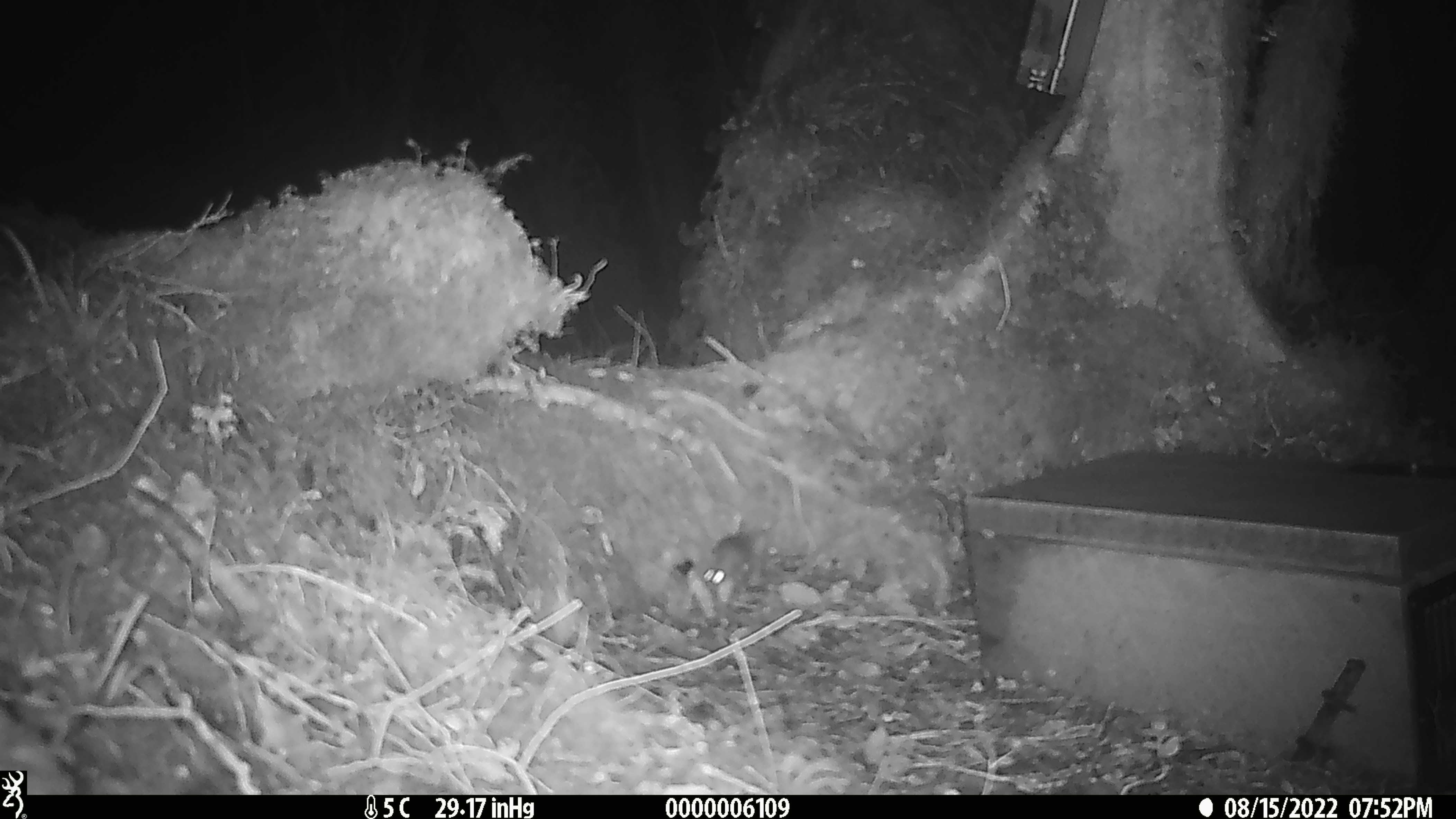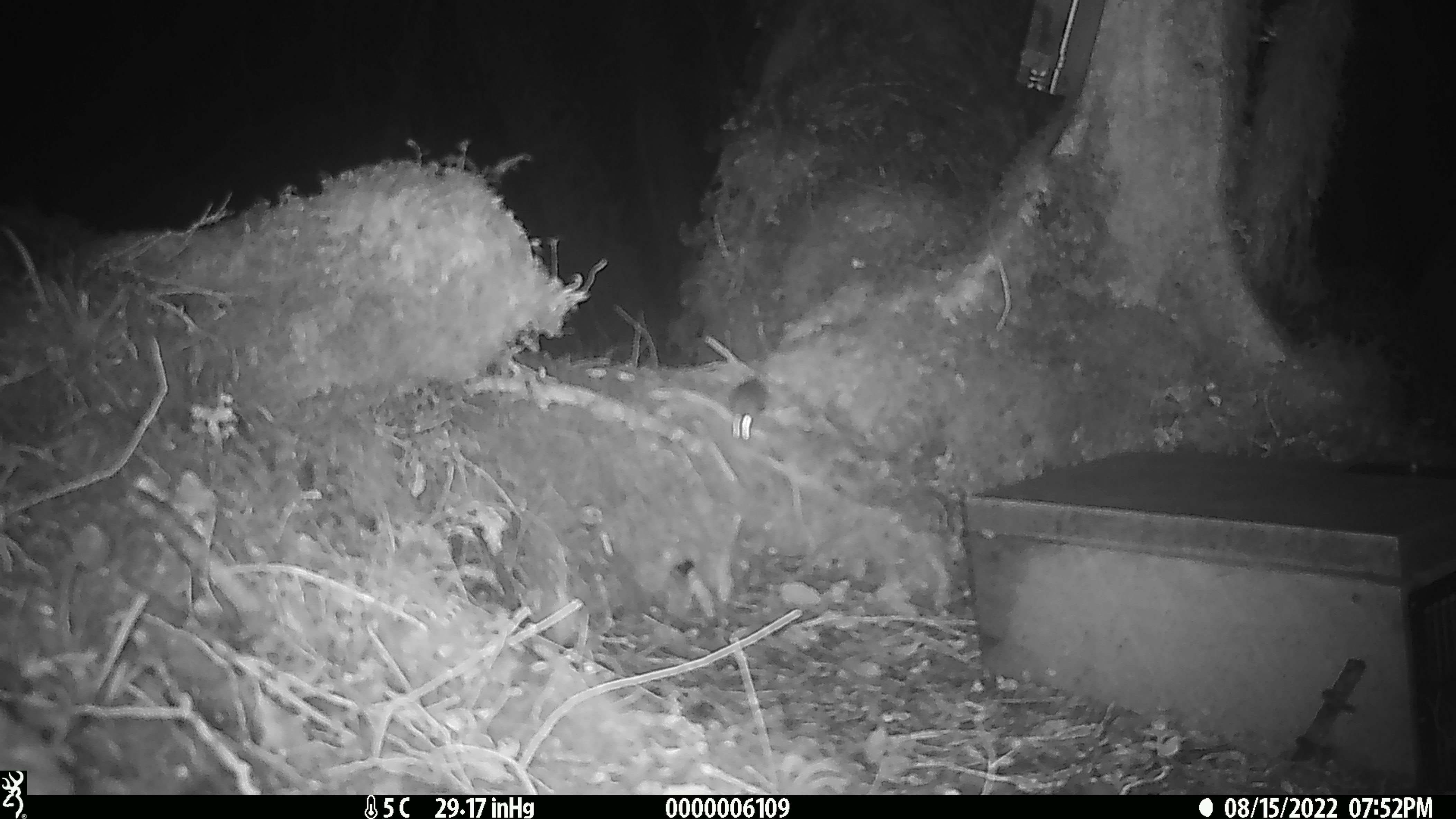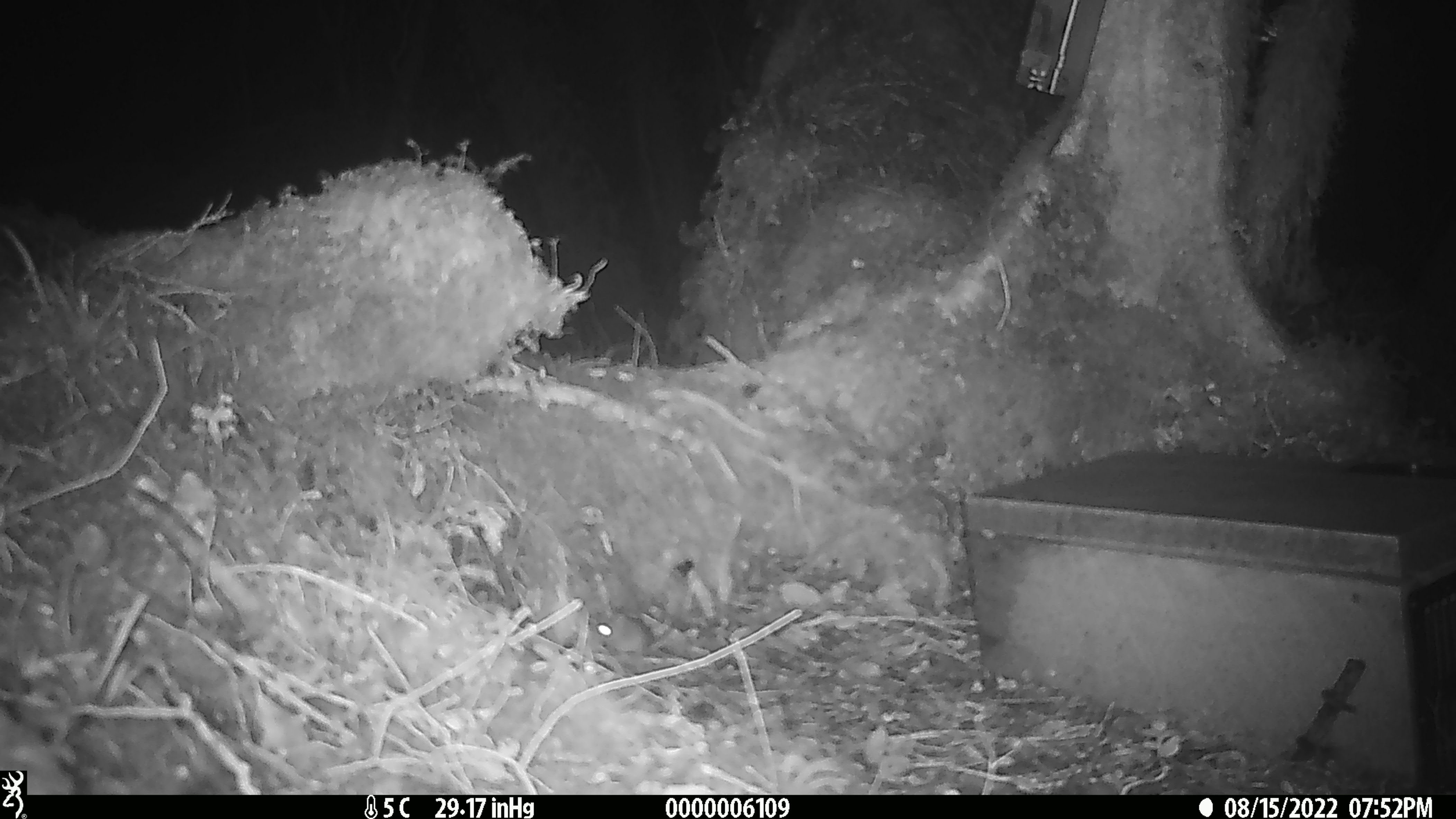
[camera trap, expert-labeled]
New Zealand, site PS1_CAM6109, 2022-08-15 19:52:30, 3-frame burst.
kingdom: Animalia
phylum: Chordata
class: Mammalia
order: Rodentia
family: Muridae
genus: Mus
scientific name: Mus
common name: mouse